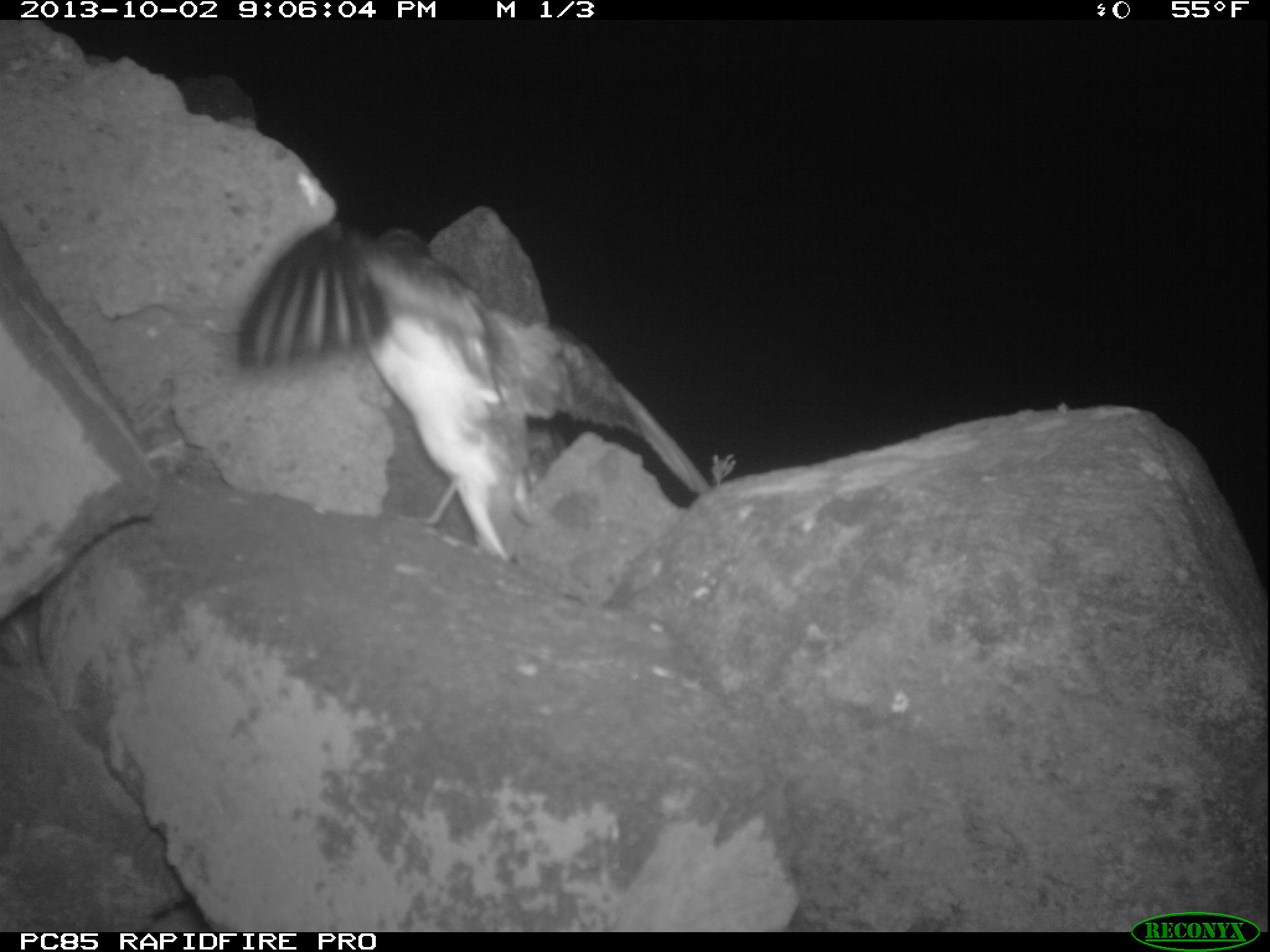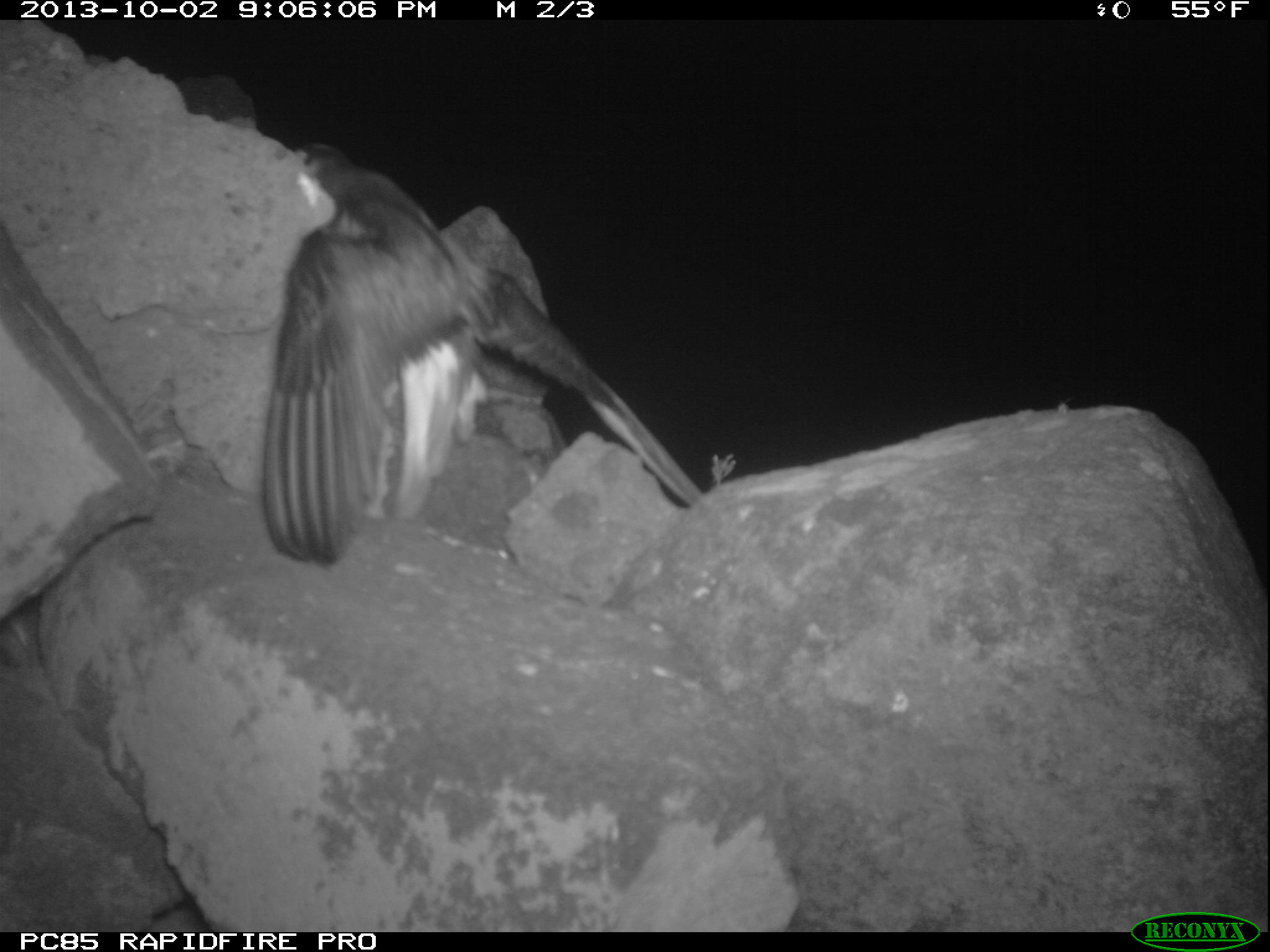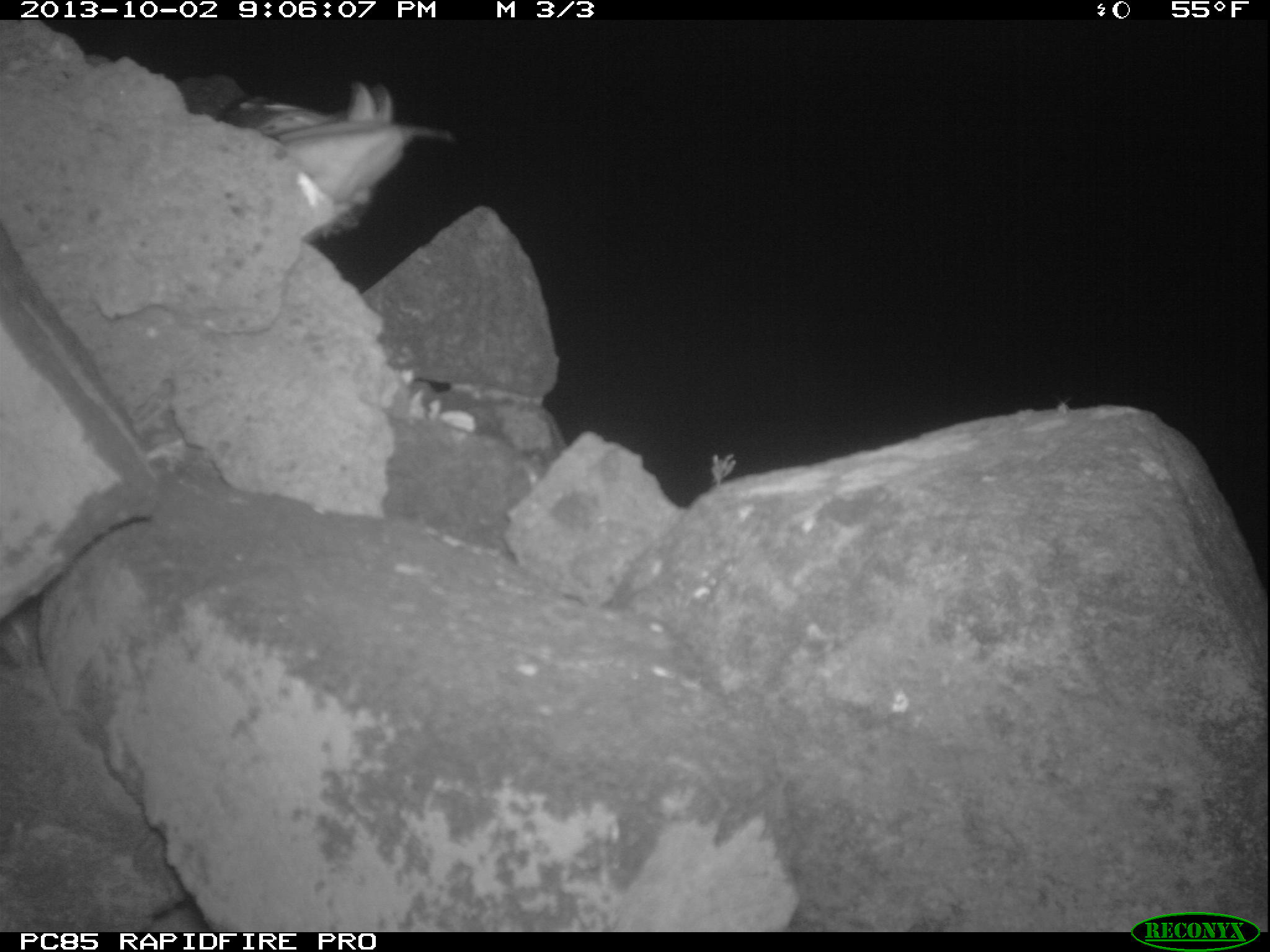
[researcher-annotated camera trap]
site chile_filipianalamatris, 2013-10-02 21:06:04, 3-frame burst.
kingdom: Animalia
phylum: Chordata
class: Aves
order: Procellariiformes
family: Procellariidae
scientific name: Procellariidae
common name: petrel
Petrel (Procellariidae).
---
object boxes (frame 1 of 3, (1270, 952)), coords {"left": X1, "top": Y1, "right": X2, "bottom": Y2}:
petrel: {"left": 225, "top": 183, "right": 705, "bottom": 567}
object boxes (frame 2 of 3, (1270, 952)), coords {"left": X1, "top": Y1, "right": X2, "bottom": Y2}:
petrel: {"left": 249, "top": 139, "right": 698, "bottom": 568}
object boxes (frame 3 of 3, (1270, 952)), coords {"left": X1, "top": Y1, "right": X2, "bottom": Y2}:
petrel: {"left": 228, "top": 74, "right": 456, "bottom": 239}